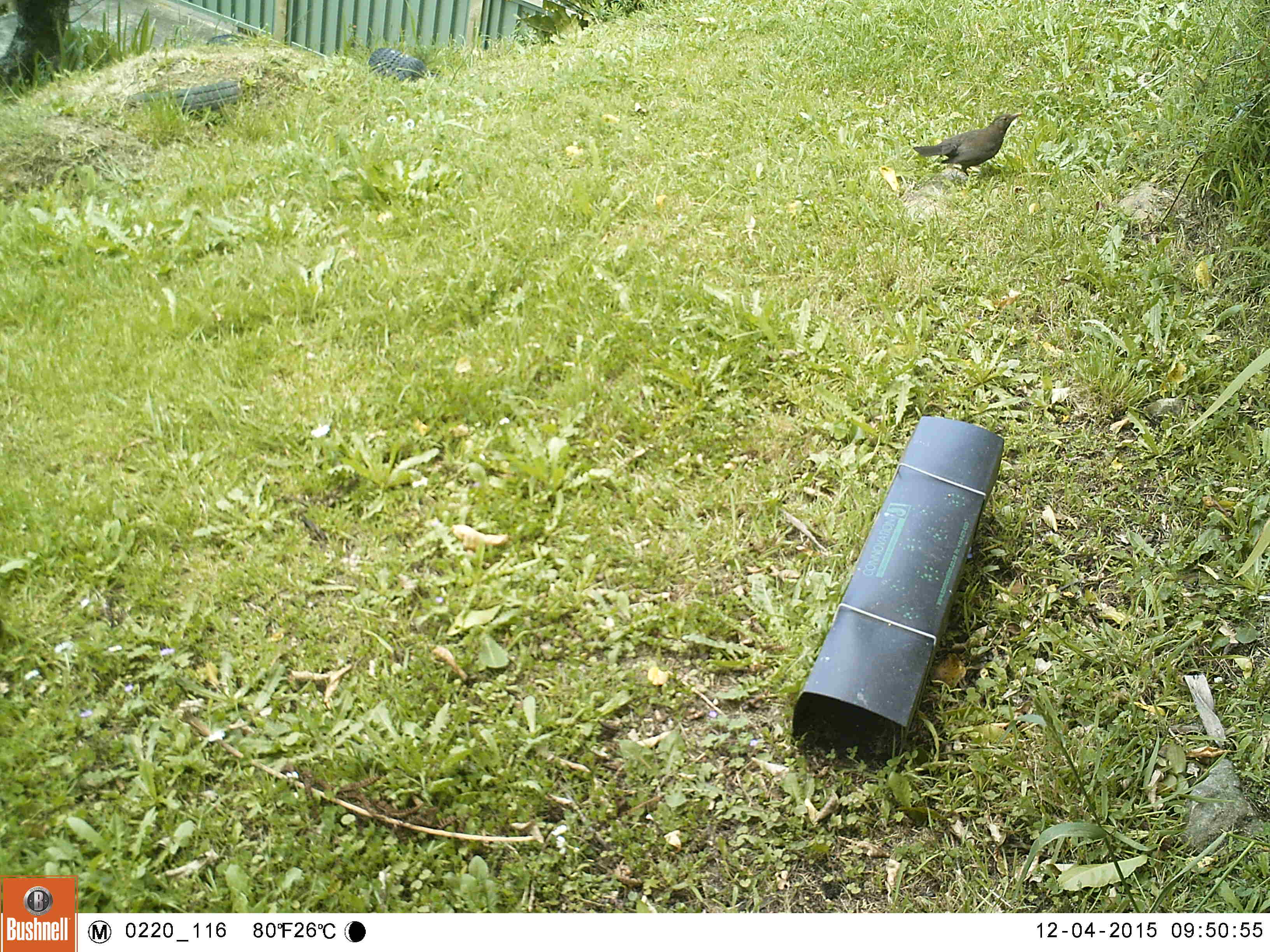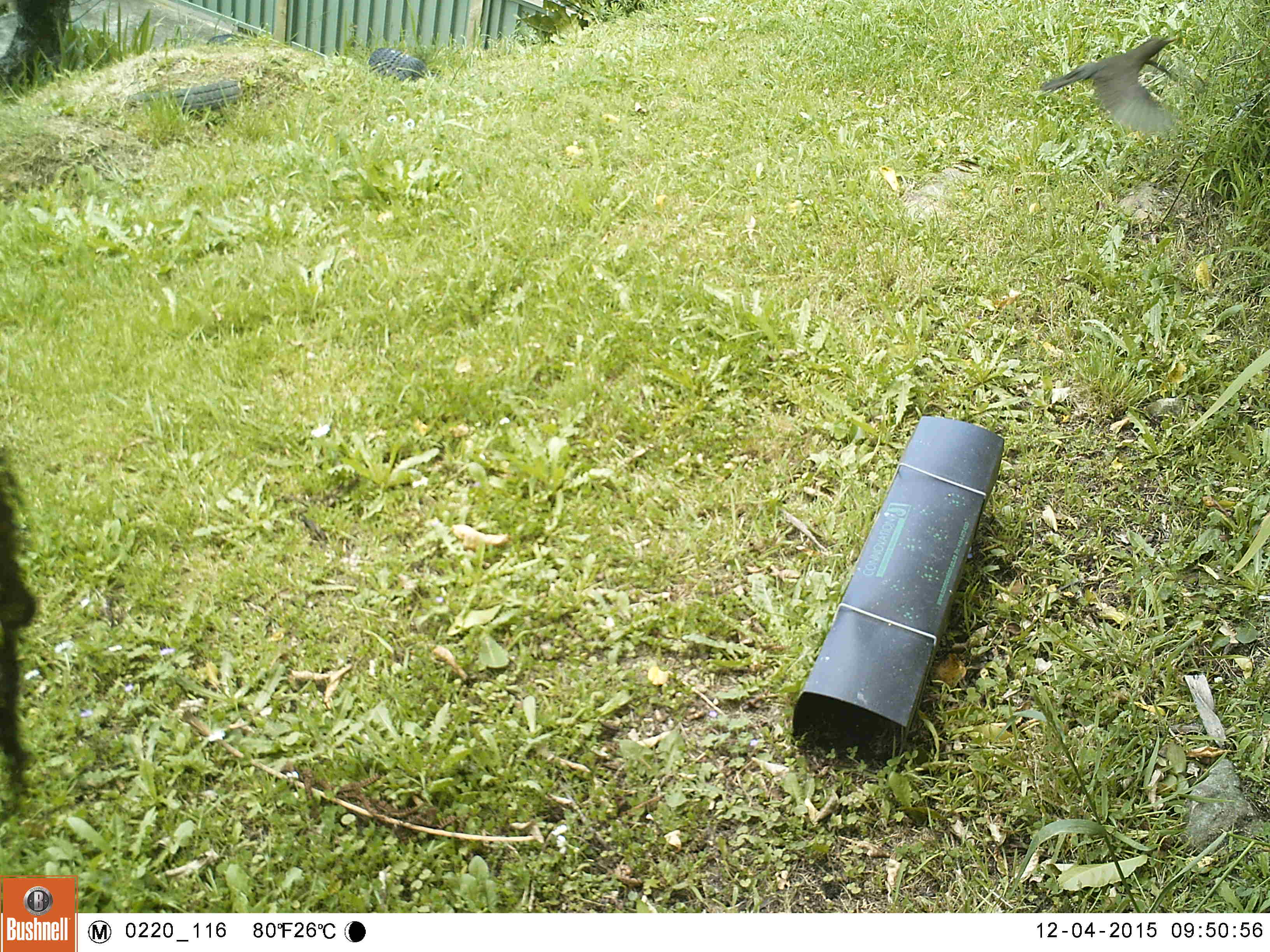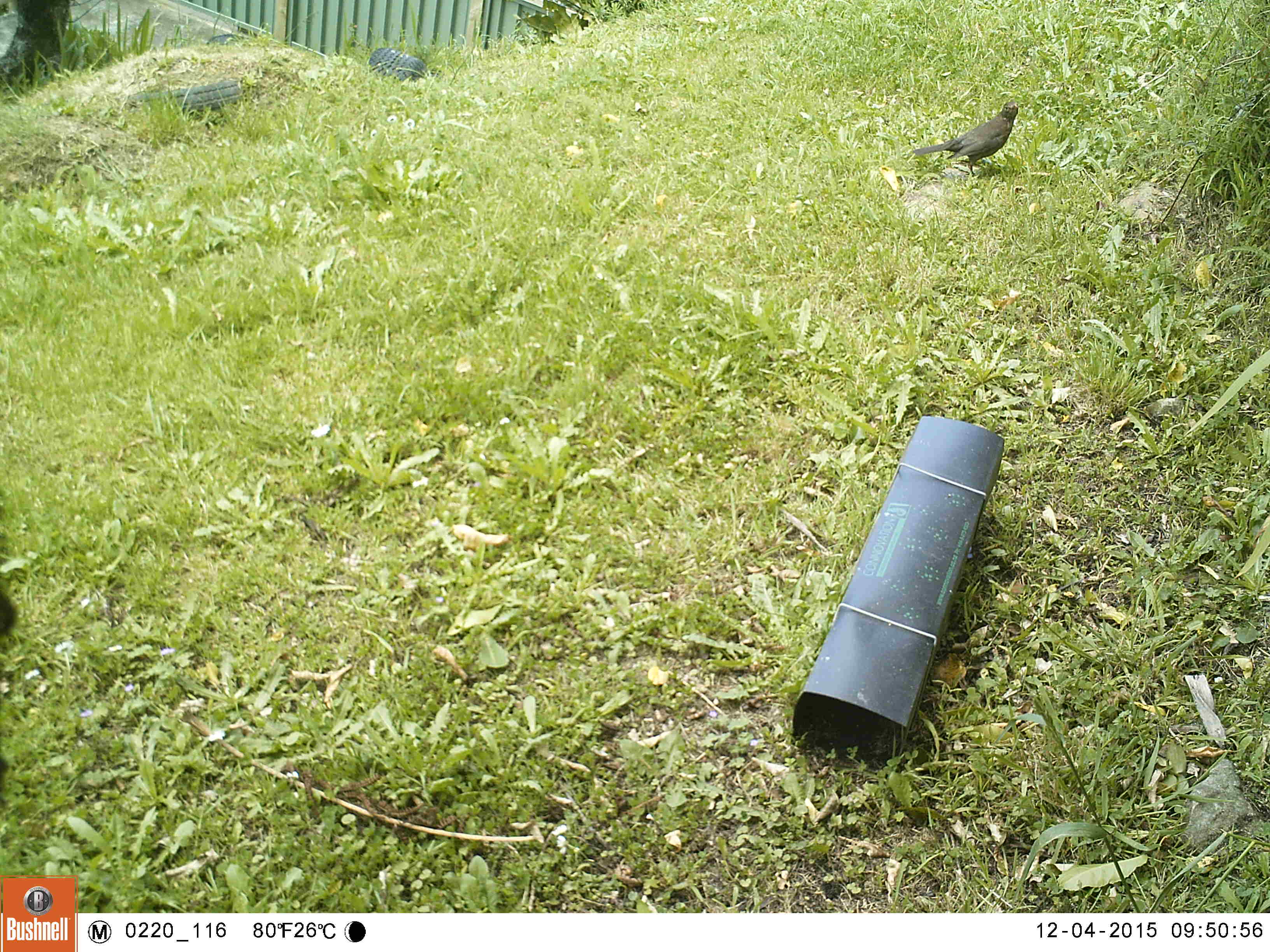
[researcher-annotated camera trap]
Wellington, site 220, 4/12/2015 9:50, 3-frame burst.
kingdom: Animalia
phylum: Chordata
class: Aves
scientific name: Aves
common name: bird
Bird (Aves).